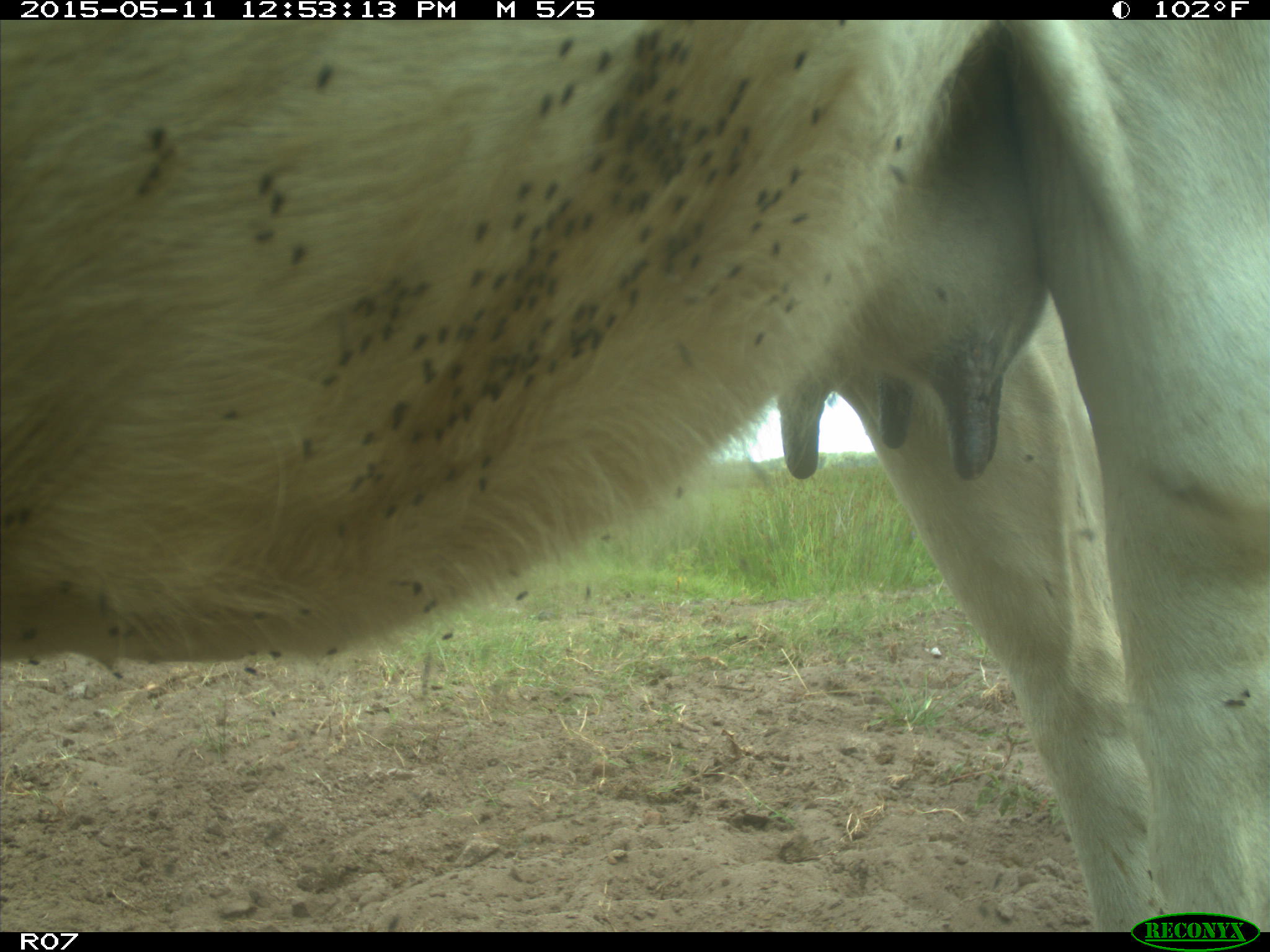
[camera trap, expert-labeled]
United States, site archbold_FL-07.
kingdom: Animalia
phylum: Chordata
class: Mammalia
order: Artiodactyla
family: Bovidae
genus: Bos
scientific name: Bos taurus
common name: domestic cow